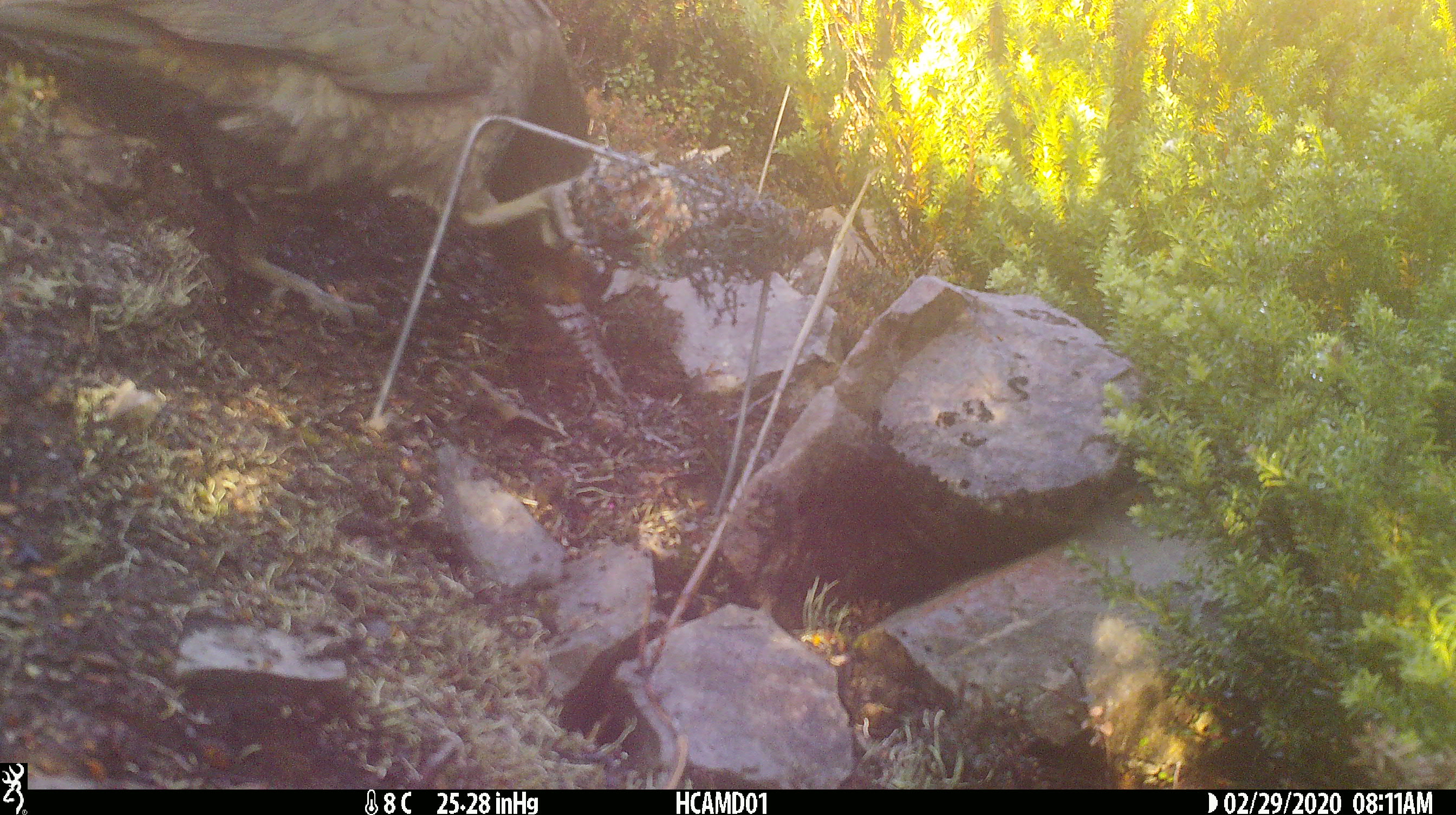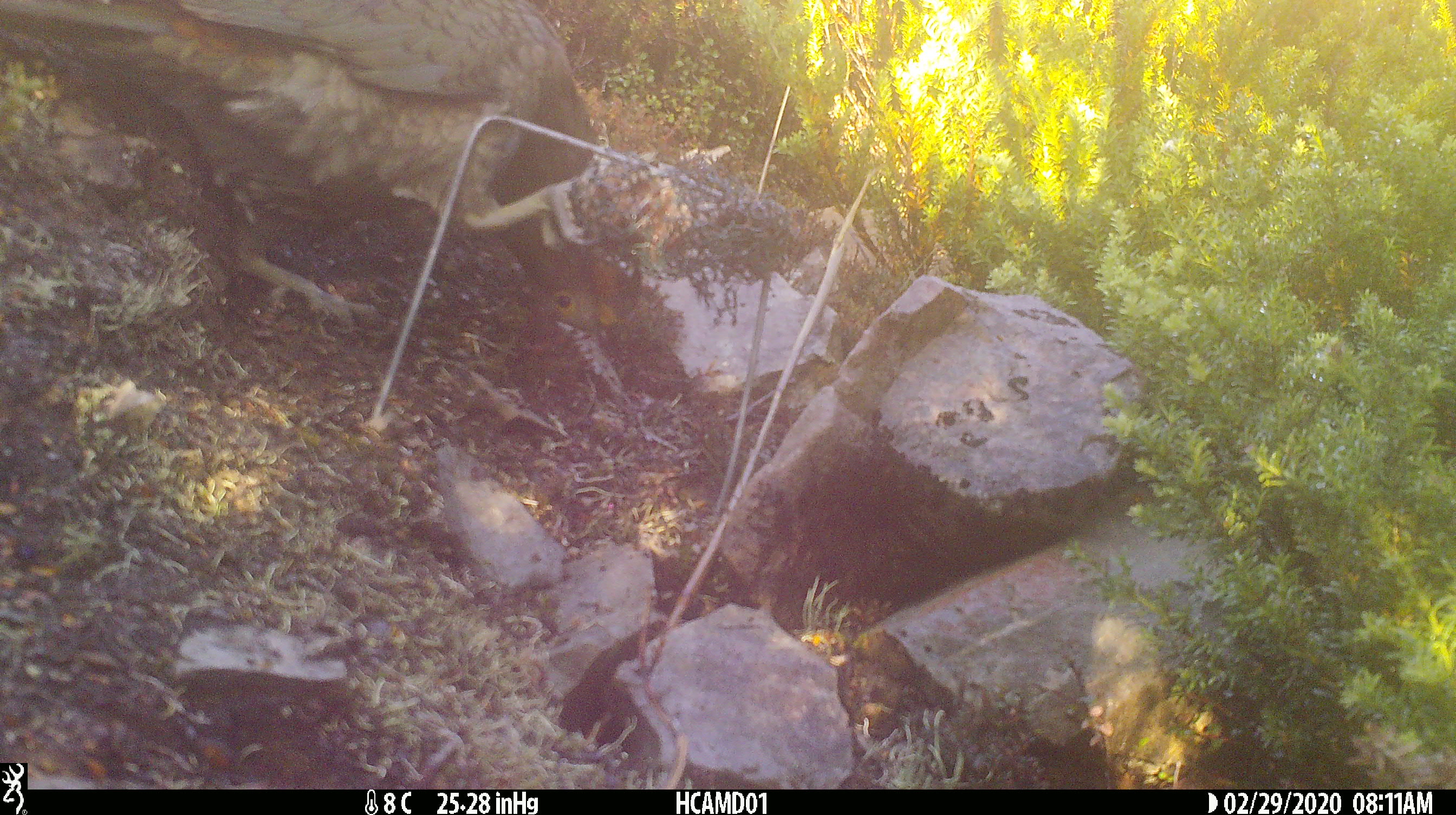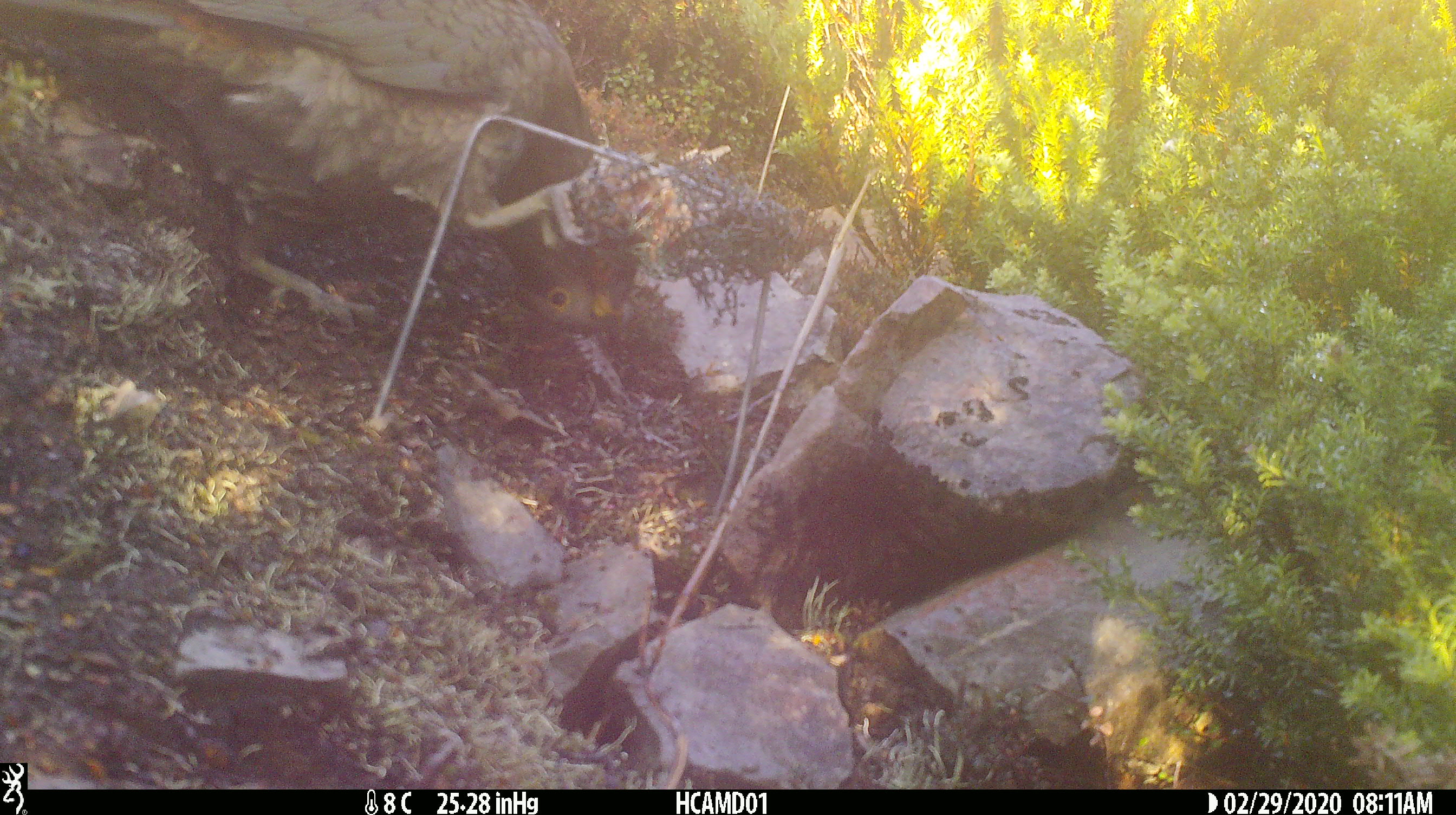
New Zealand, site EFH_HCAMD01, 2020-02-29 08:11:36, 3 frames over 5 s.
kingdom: Animalia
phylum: Chordata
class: Aves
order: Psittaciformes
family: Strigopidae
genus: Nestor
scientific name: Nestor notabilis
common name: kea